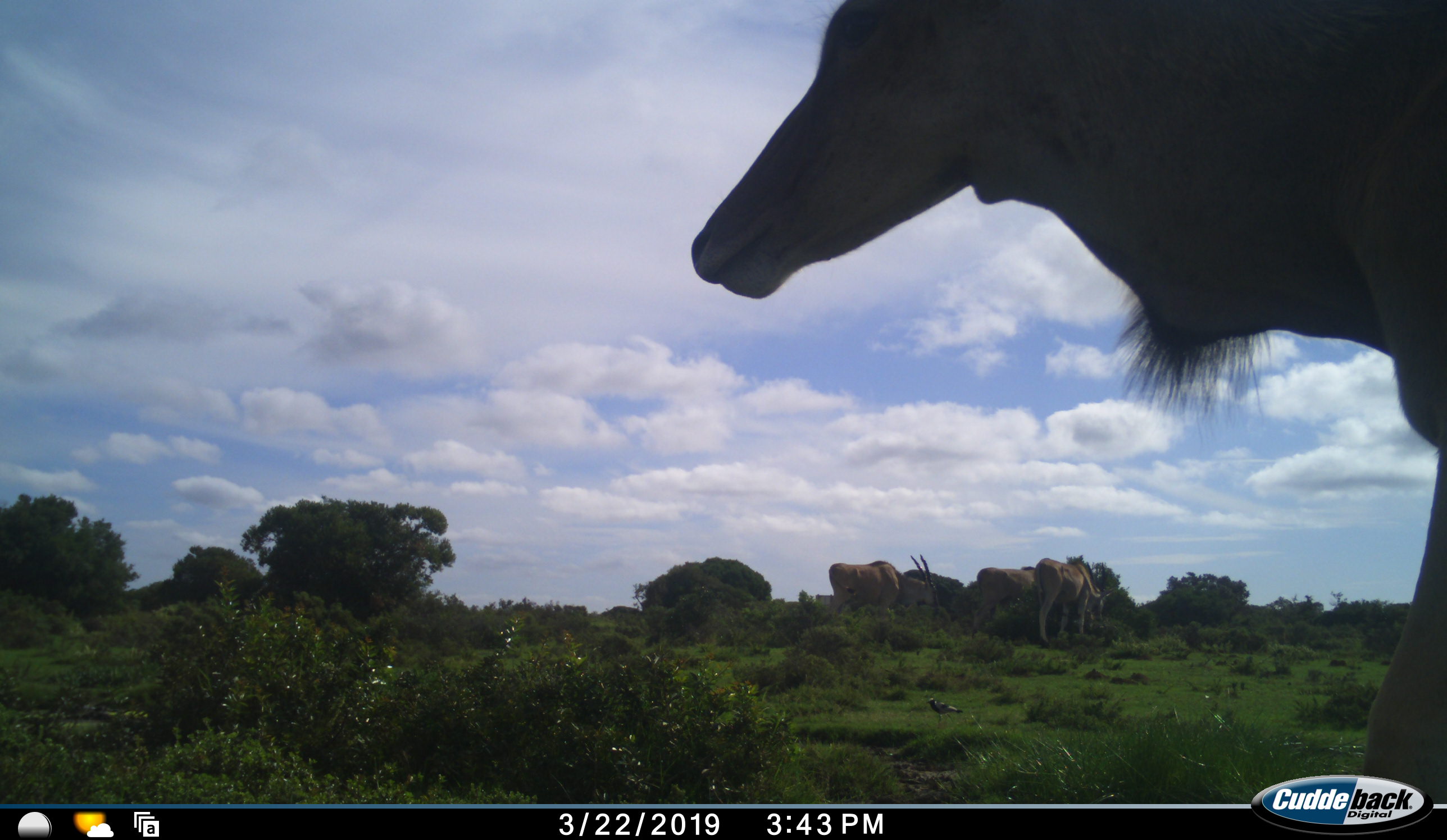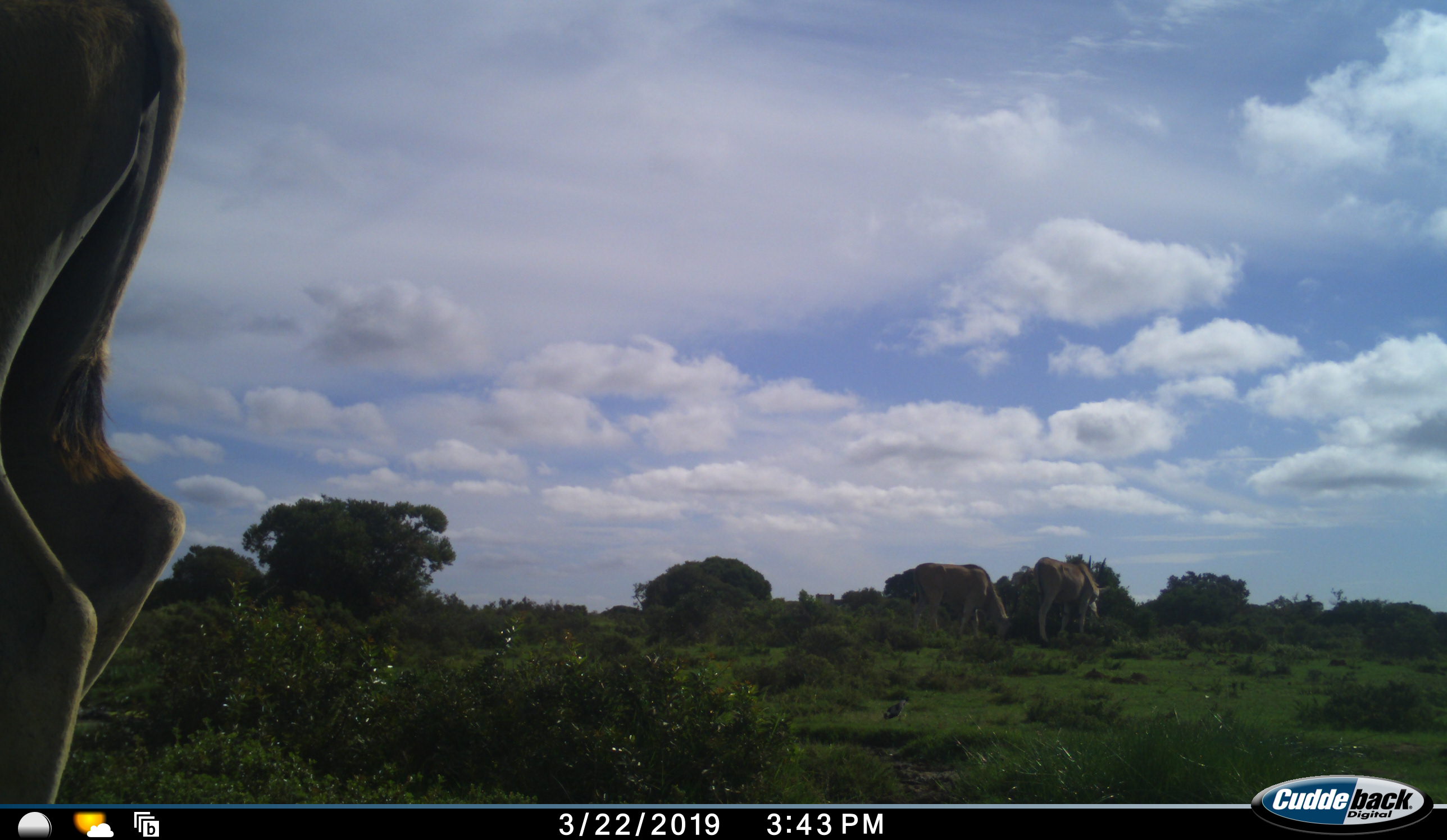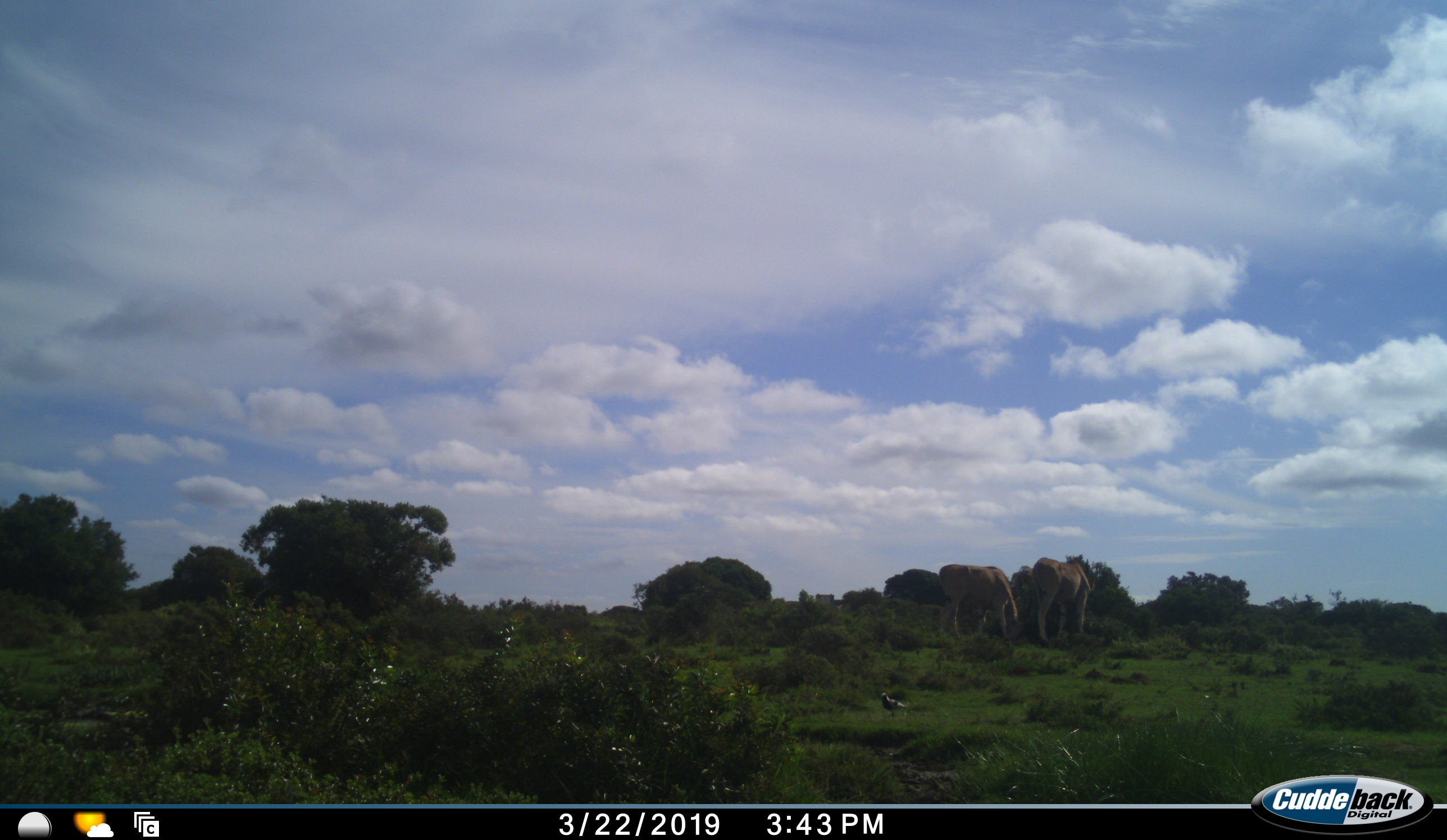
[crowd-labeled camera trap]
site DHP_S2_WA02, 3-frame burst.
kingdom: Animalia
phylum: Chordata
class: Mammalia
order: Artiodactyla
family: Bovidae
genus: Tragelaphus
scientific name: Tragelaphus oryx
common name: eland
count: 4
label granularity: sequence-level